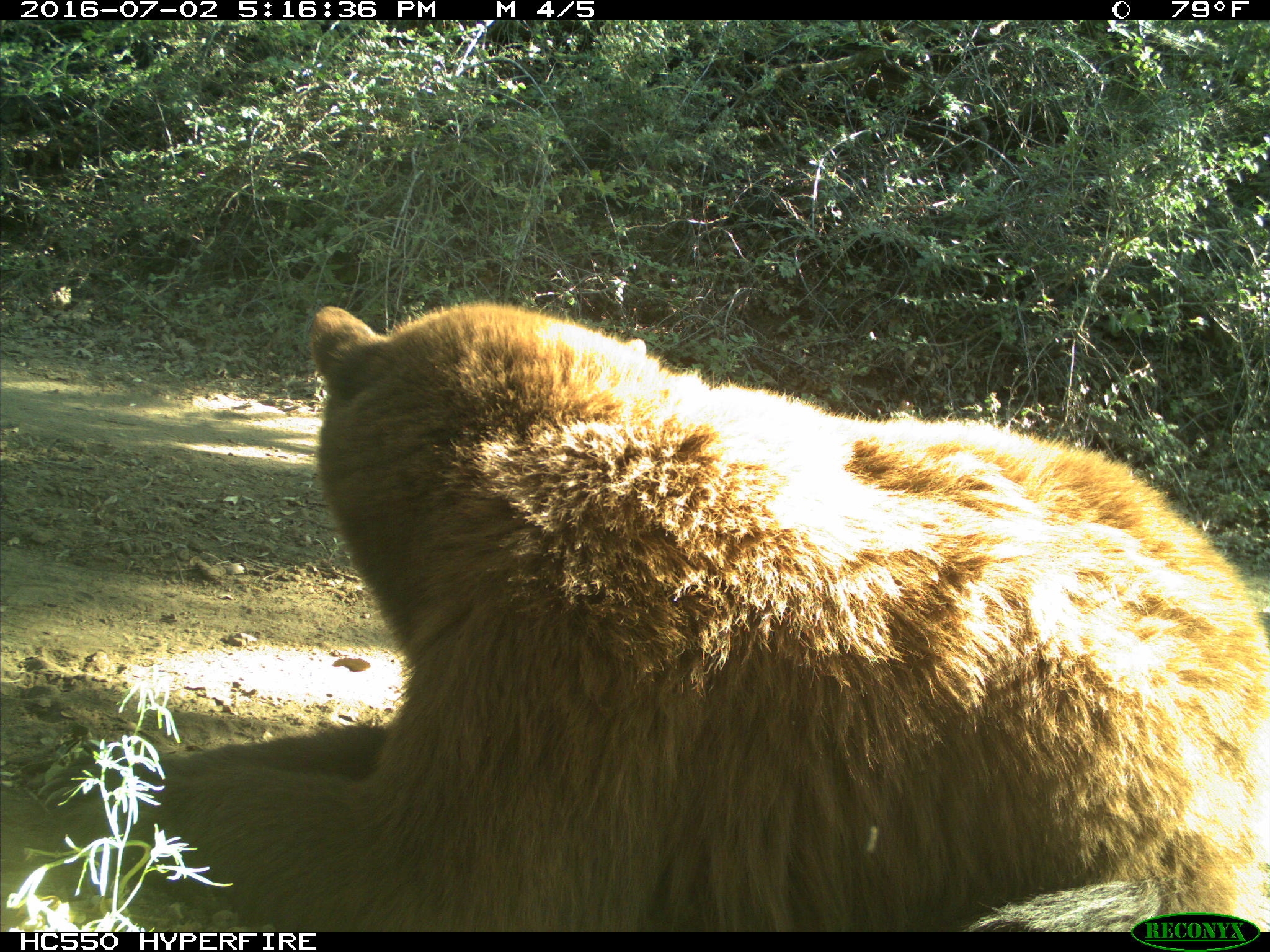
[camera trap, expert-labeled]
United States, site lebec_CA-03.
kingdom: Animalia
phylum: Chordata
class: Mammalia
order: Carnivora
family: Ursidae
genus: Ursus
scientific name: Ursus americanus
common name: american black bear